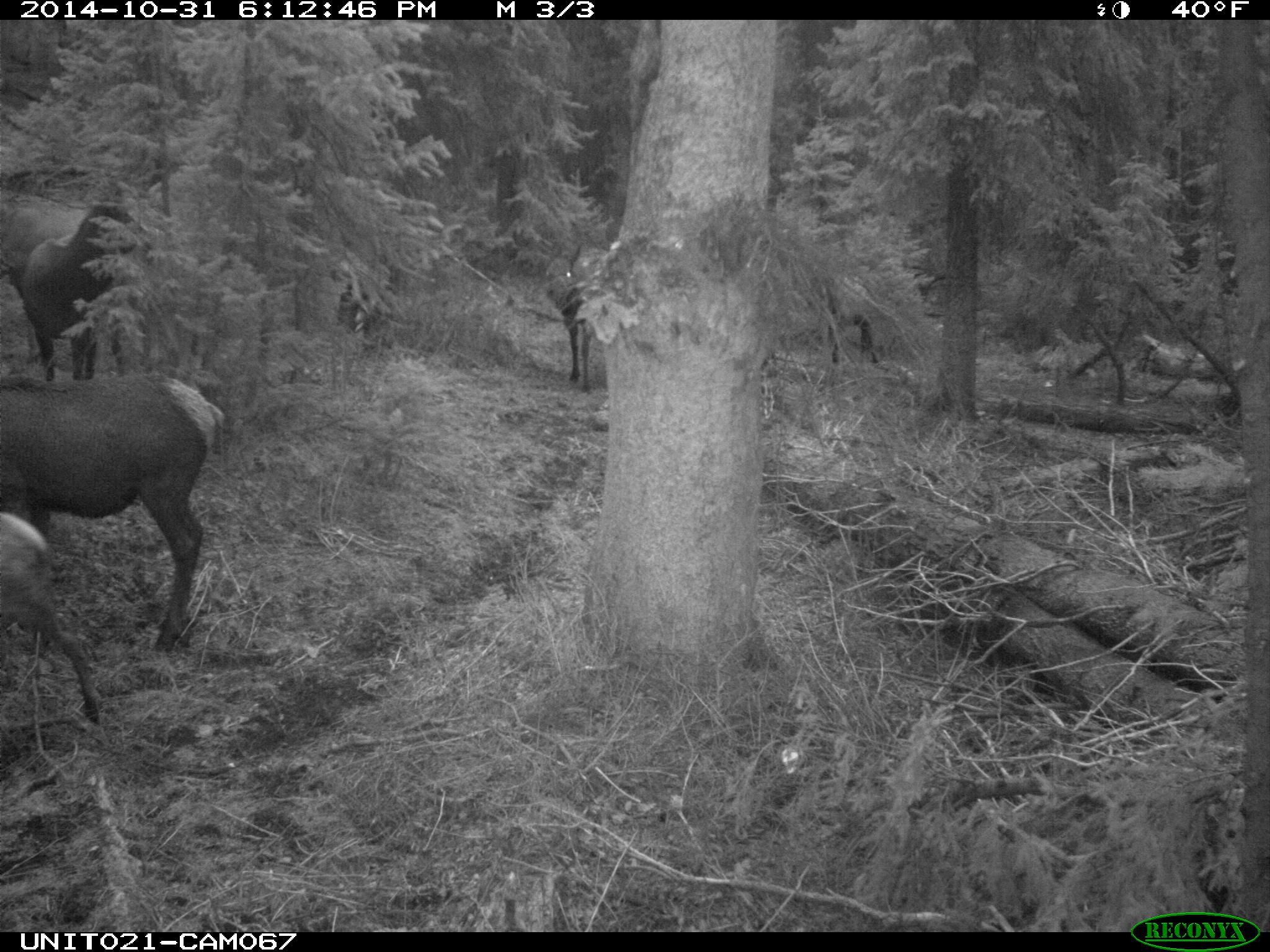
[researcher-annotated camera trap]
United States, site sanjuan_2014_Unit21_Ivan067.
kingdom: Animalia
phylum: Chordata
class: Mammalia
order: Artiodactyla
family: Cervidae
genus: Cervus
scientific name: Cervus elaphus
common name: red deer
Cervus elaphus (red deer).